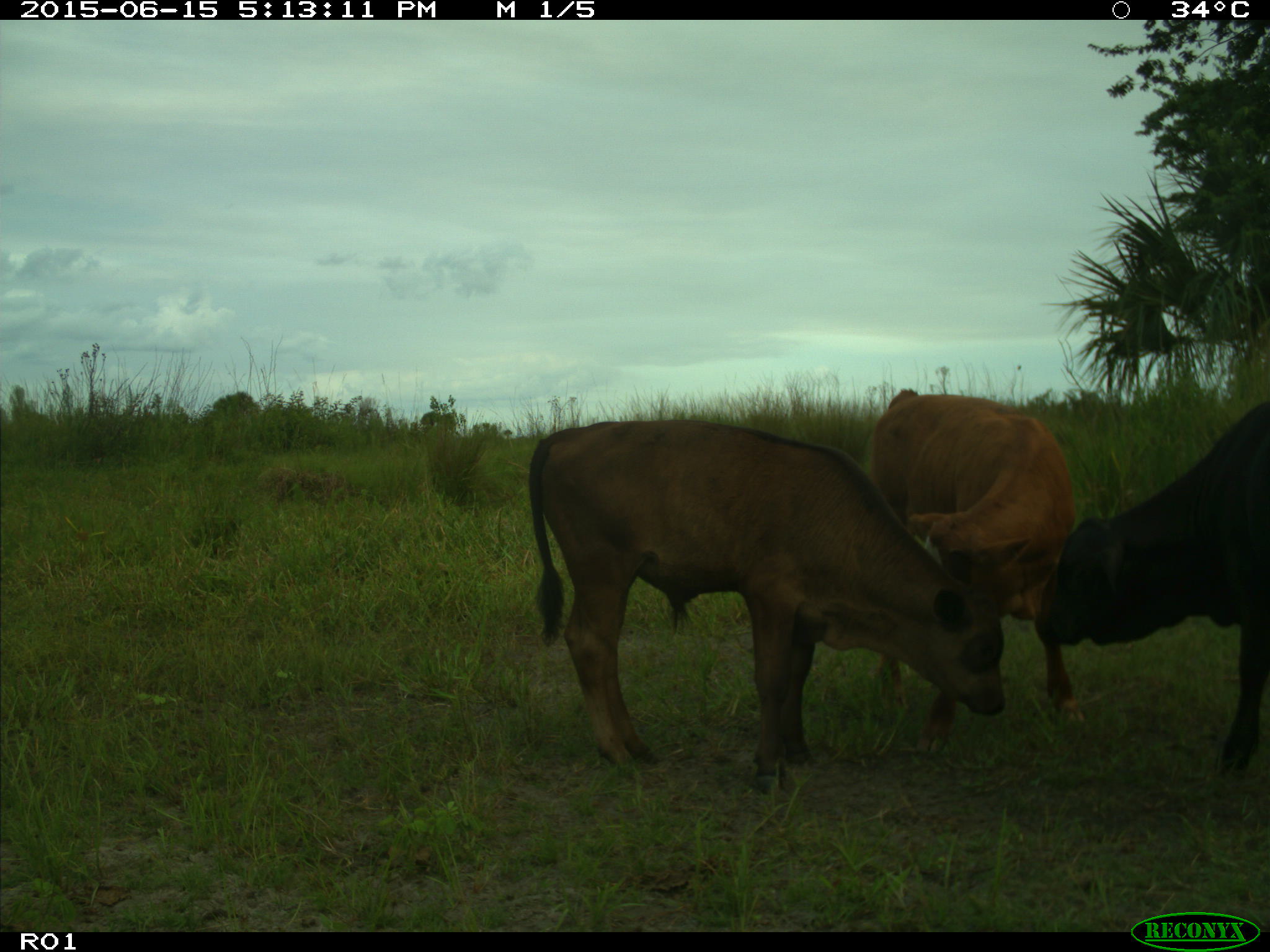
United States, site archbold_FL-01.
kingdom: Animalia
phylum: Chordata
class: Mammalia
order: Artiodactyla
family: Bovidae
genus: Bos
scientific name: Bos taurus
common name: domestic cow